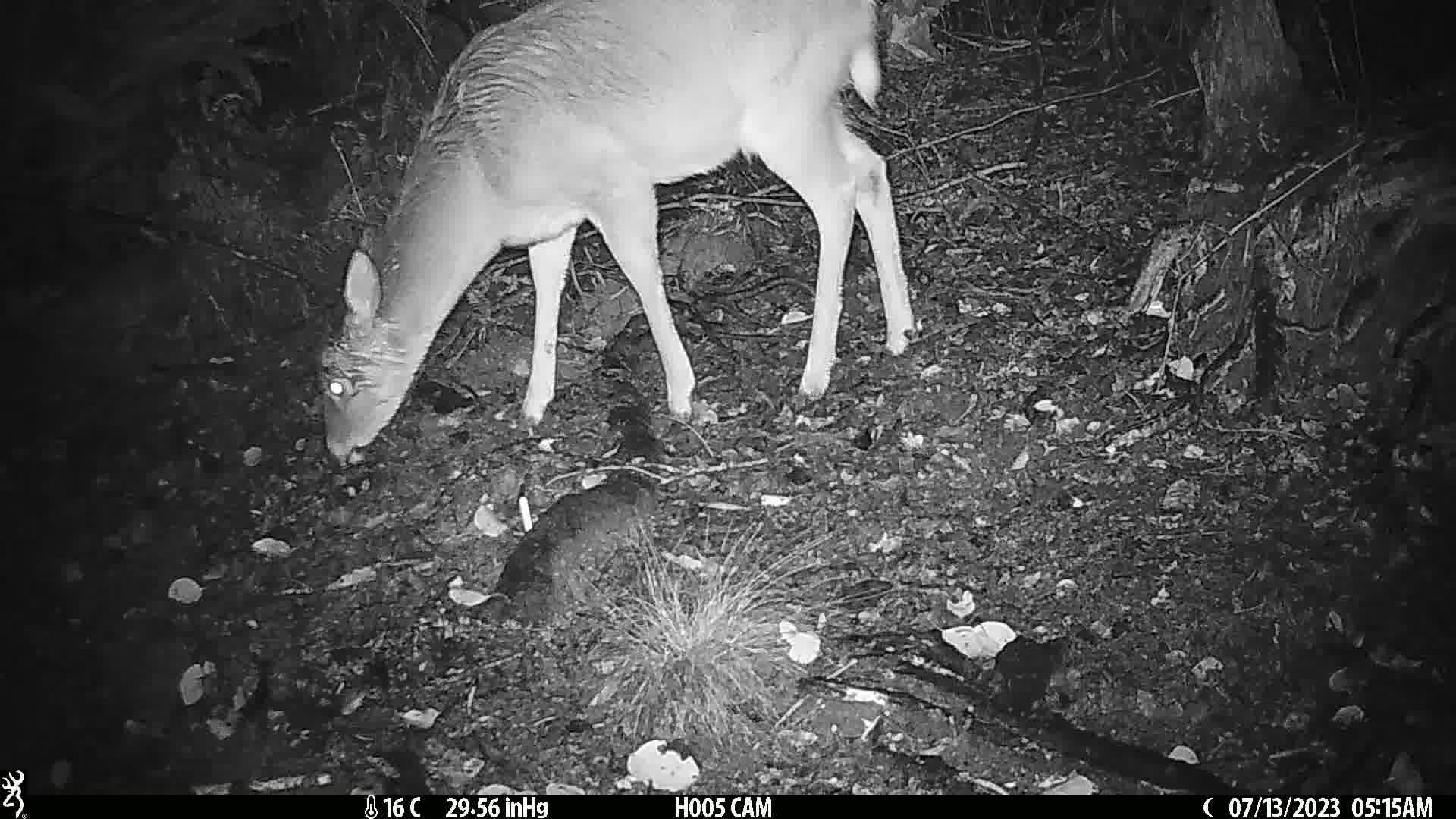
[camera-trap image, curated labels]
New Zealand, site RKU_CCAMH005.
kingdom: Animalia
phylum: Chordata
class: Mammalia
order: Artiodactyla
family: Cervidae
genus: Odocoileus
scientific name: Odocoileus virginianus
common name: white-tailed deer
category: white tailed deer